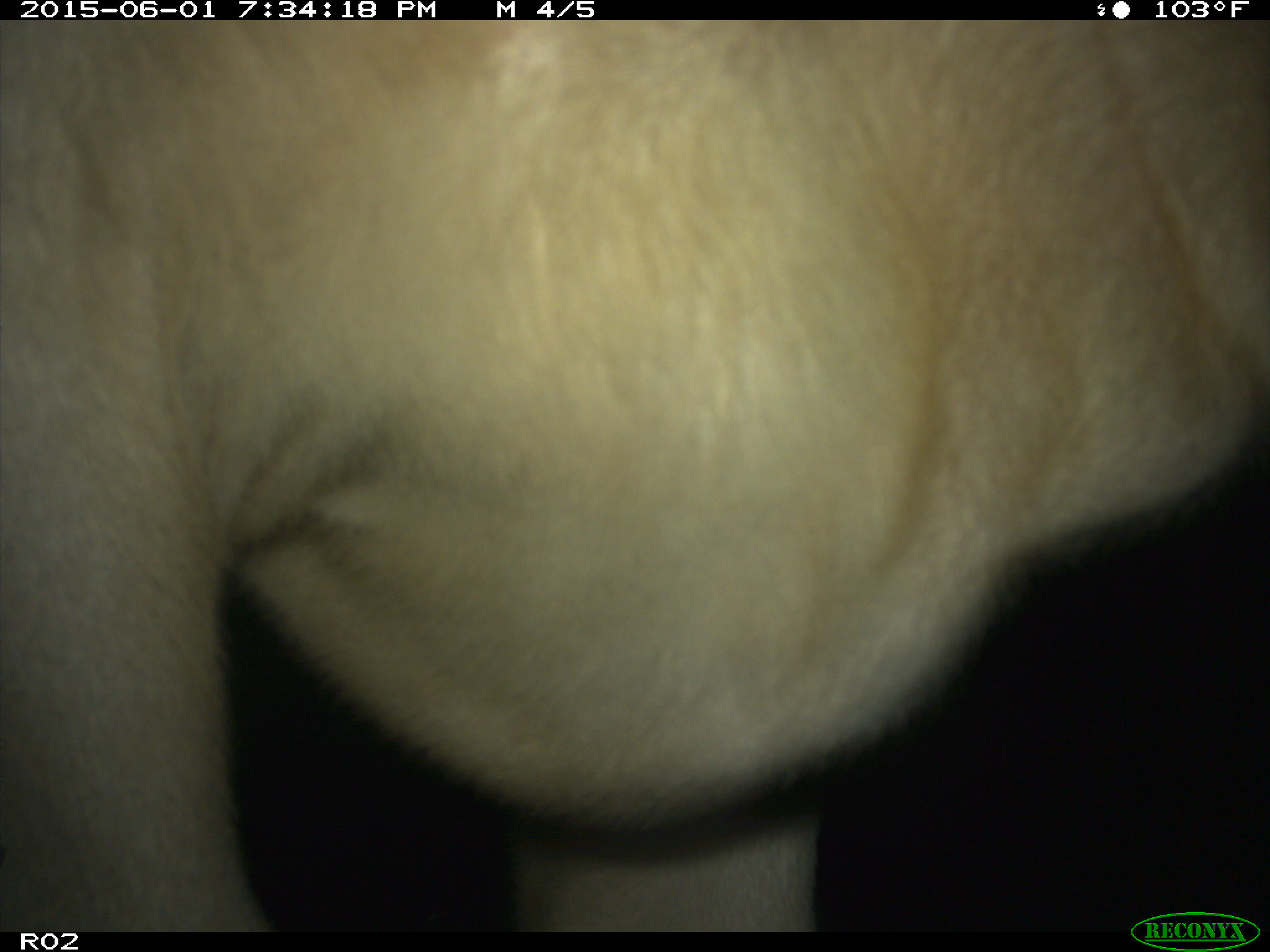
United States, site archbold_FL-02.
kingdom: Animalia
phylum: Chordata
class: Mammalia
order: Artiodactyla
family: Bovidae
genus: Bos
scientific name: Bos taurus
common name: domestic cow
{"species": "Bos taurus (domestic cow)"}